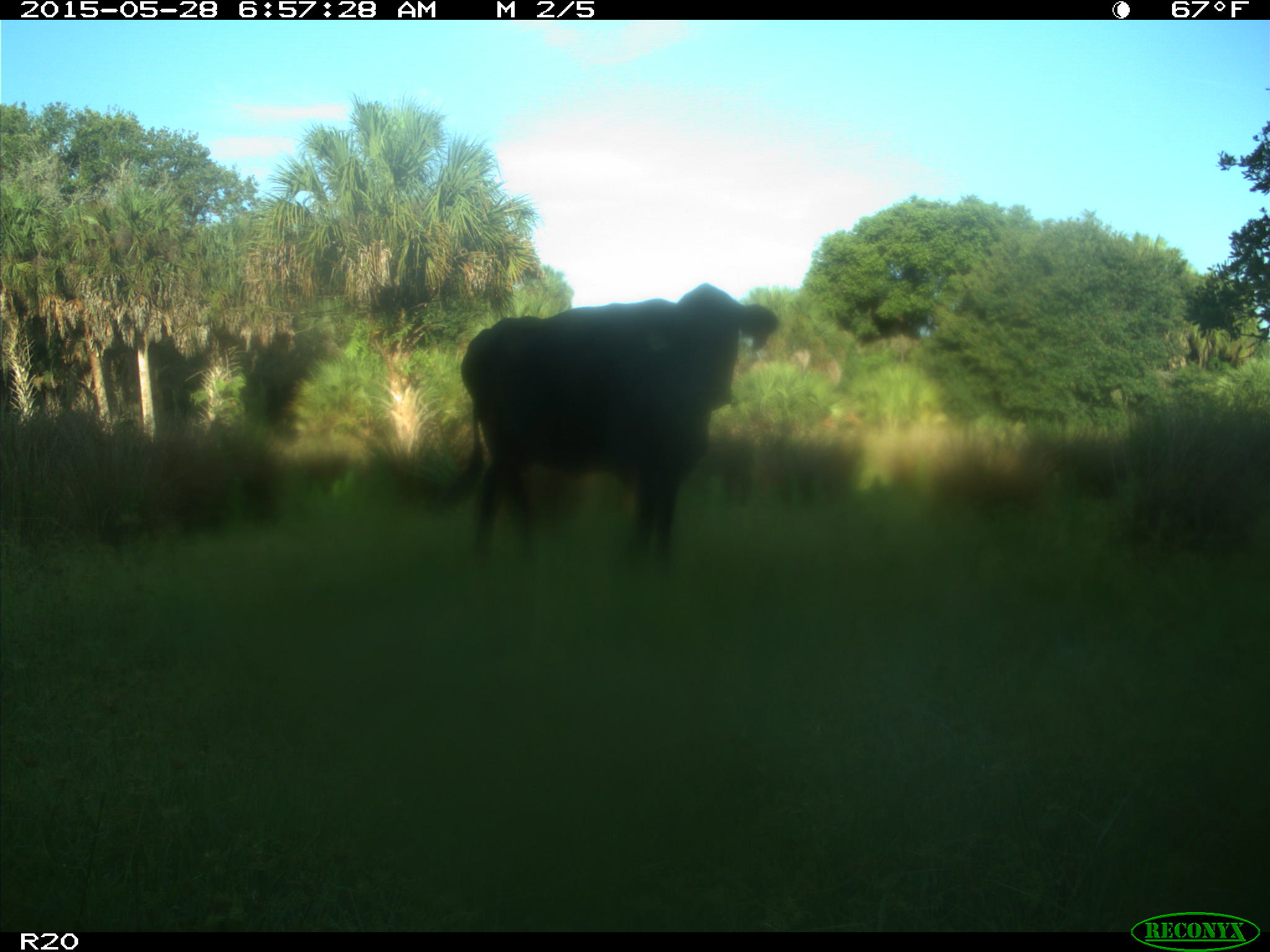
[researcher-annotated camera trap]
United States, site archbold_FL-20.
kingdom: Animalia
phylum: Chordata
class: Mammalia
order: Artiodactyla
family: Bovidae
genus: Bos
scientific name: Bos taurus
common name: domestic cow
Bos taurus (domestic cow).